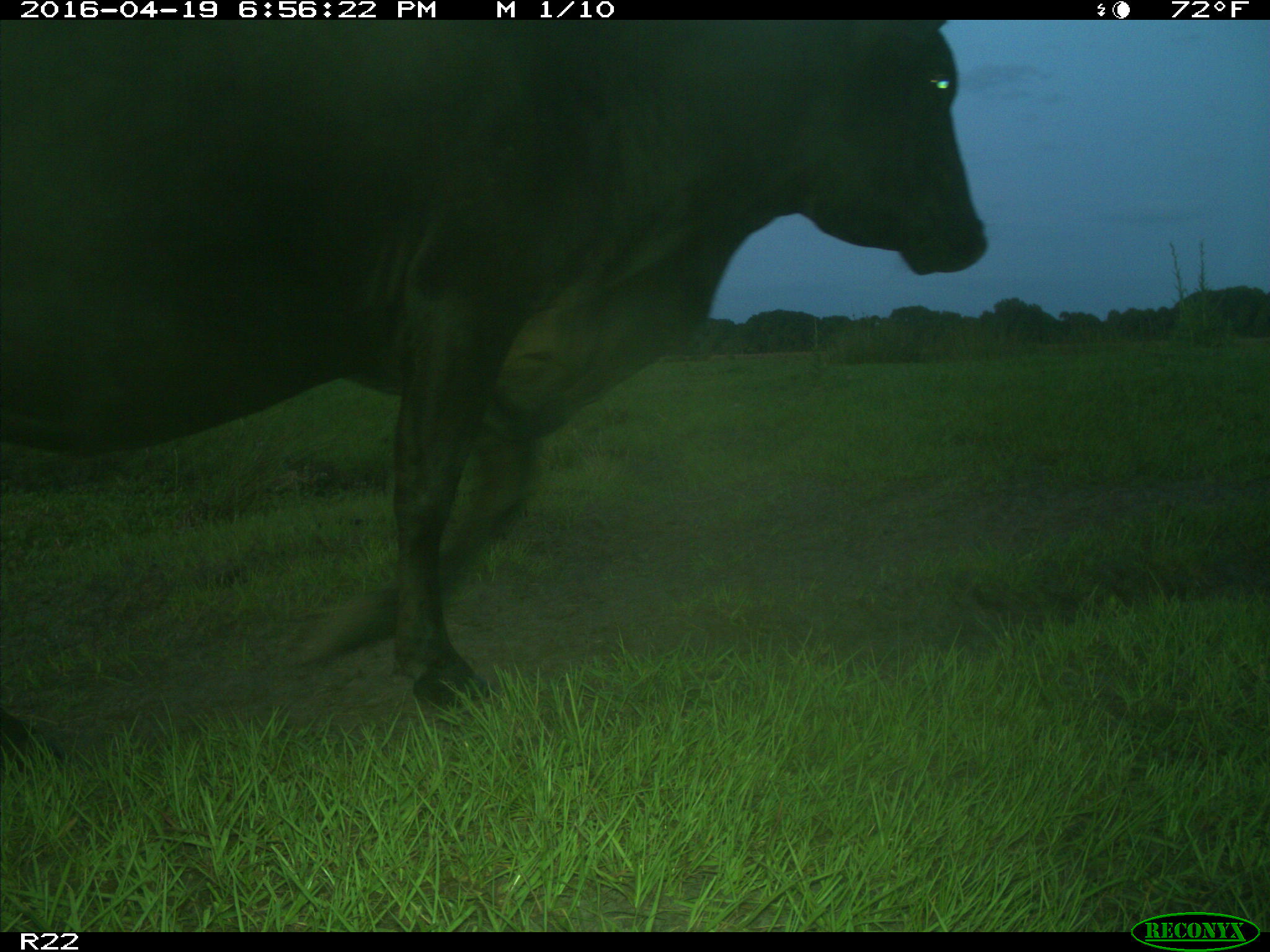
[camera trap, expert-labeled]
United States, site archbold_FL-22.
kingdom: Animalia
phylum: Chordata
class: Mammalia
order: Artiodactyla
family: Bovidae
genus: Bos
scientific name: Bos taurus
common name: domestic cow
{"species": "Bos taurus (domestic cow)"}